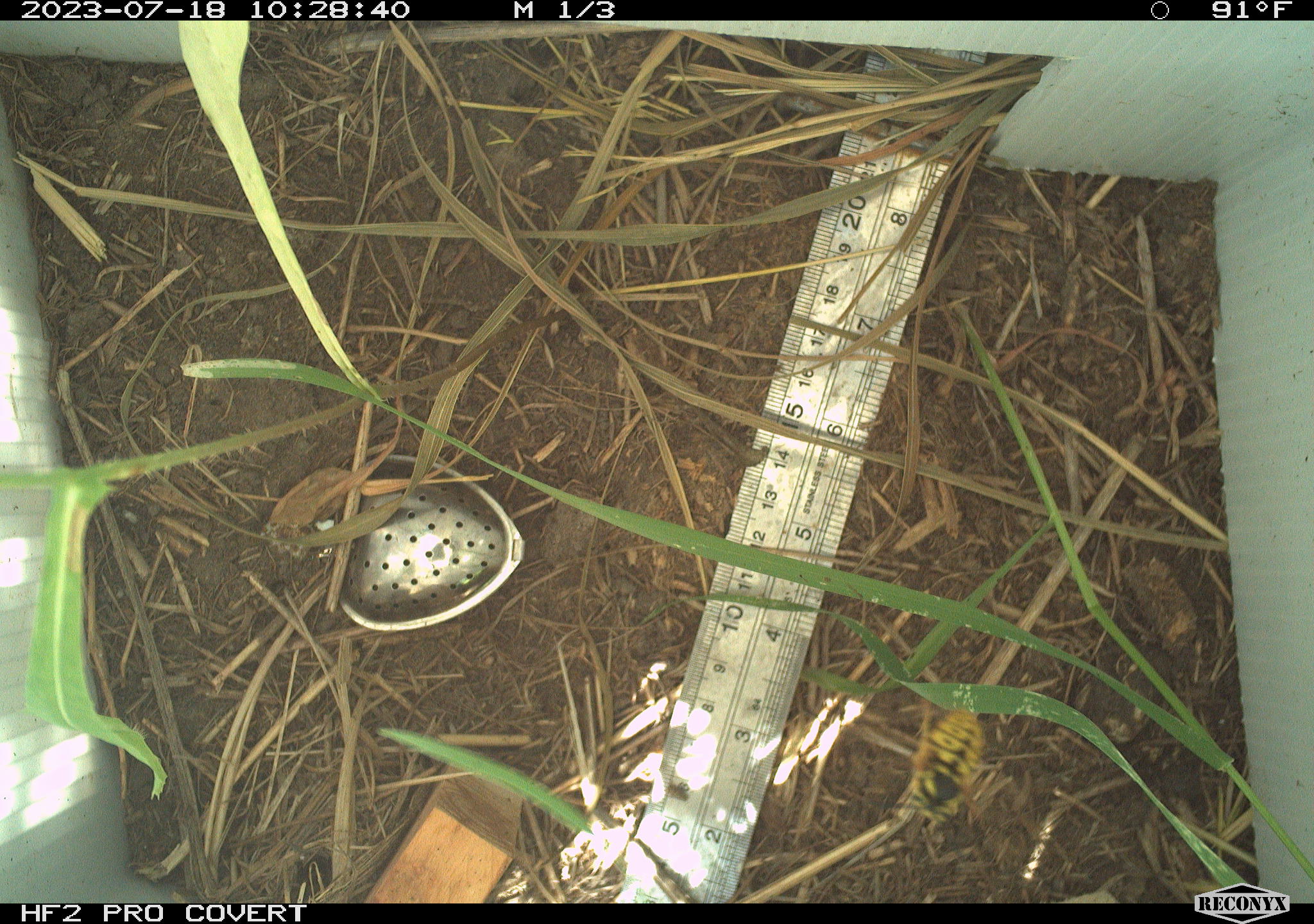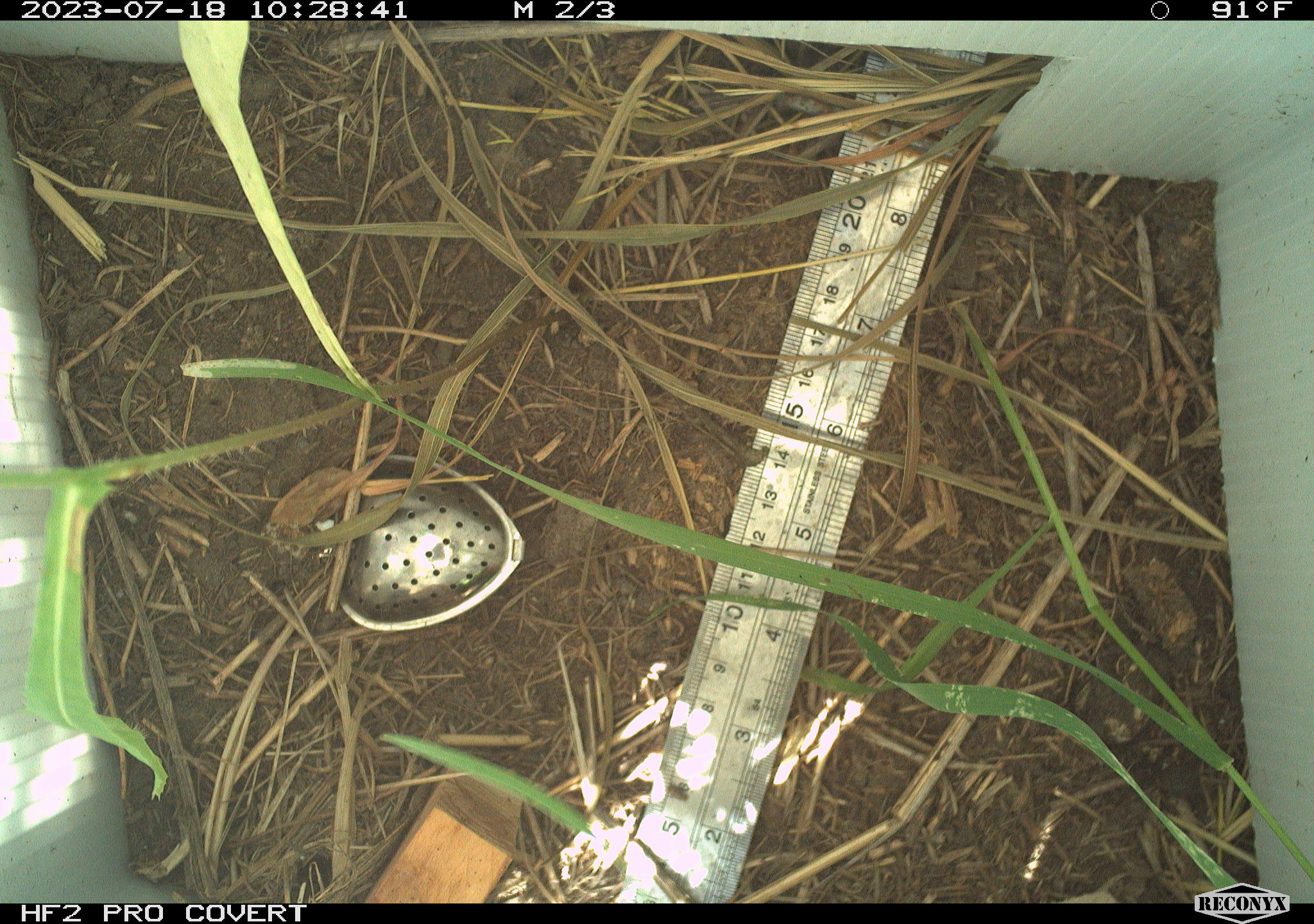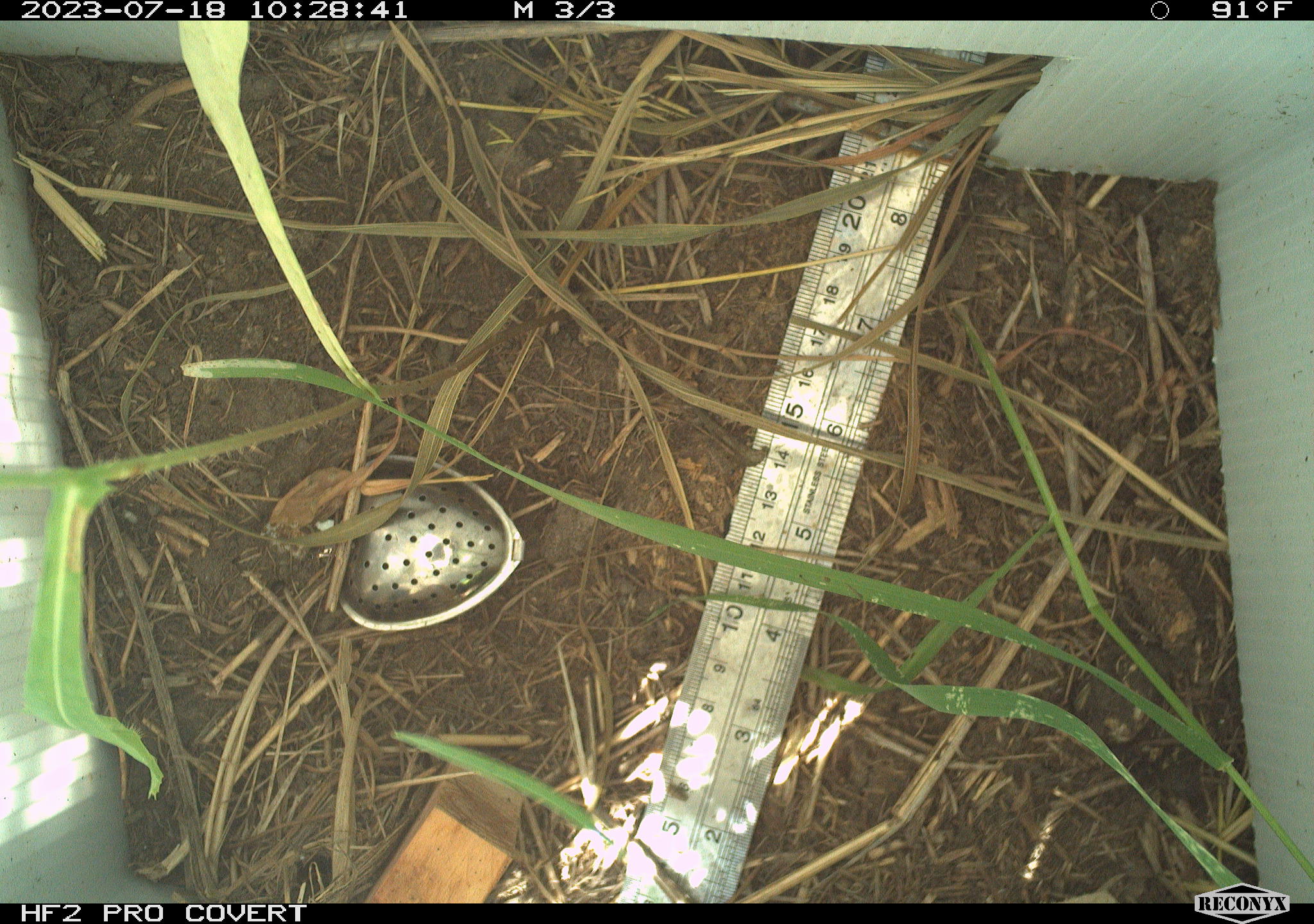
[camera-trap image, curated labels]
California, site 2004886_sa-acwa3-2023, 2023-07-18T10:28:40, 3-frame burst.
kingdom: Animalia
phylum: Arthropoda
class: Insecta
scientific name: Insecta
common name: insect